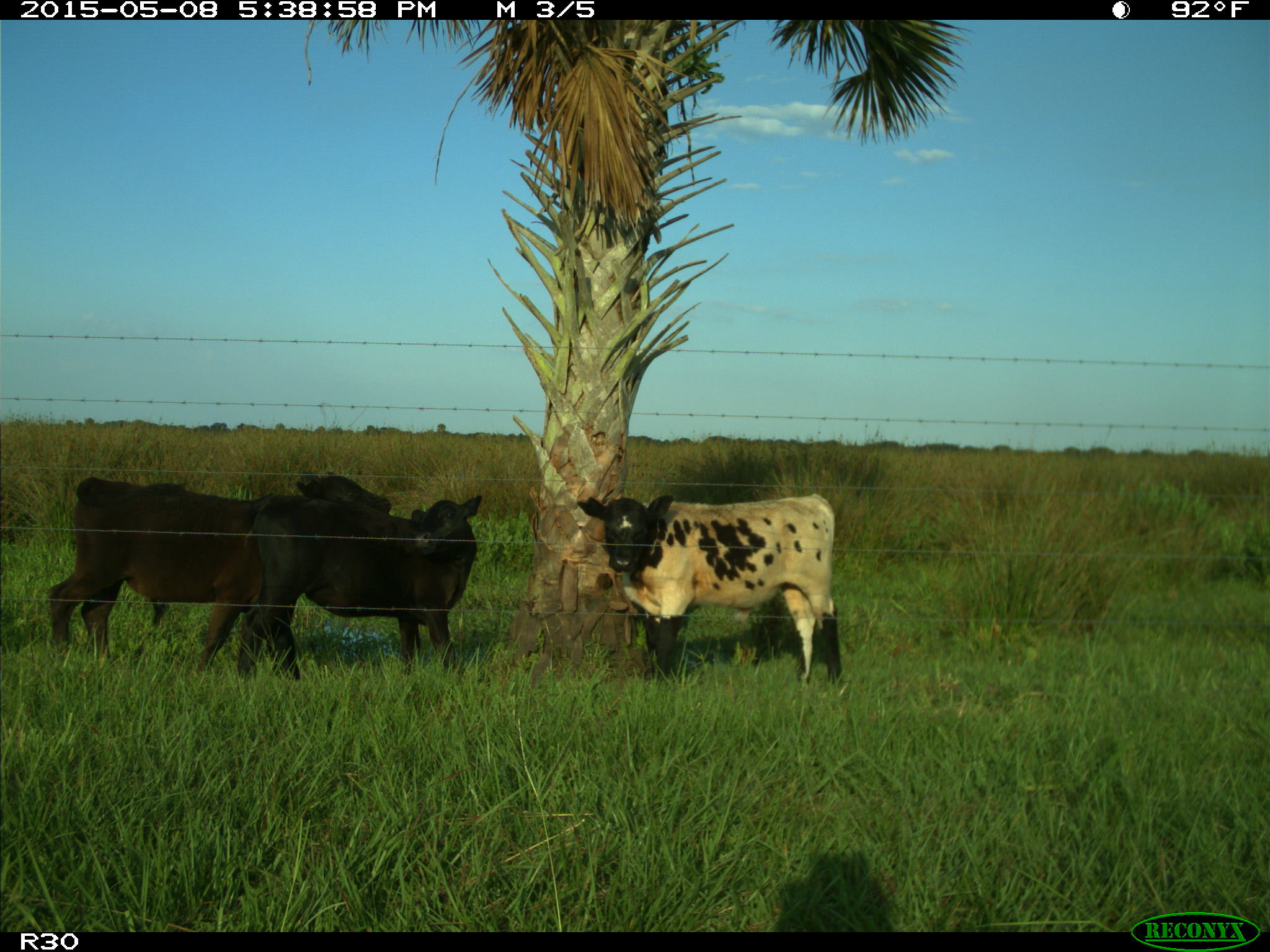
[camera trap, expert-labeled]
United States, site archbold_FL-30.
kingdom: Animalia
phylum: Chordata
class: Mammalia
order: Artiodactyla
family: Bovidae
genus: Bos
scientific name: Bos taurus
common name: domestic cow